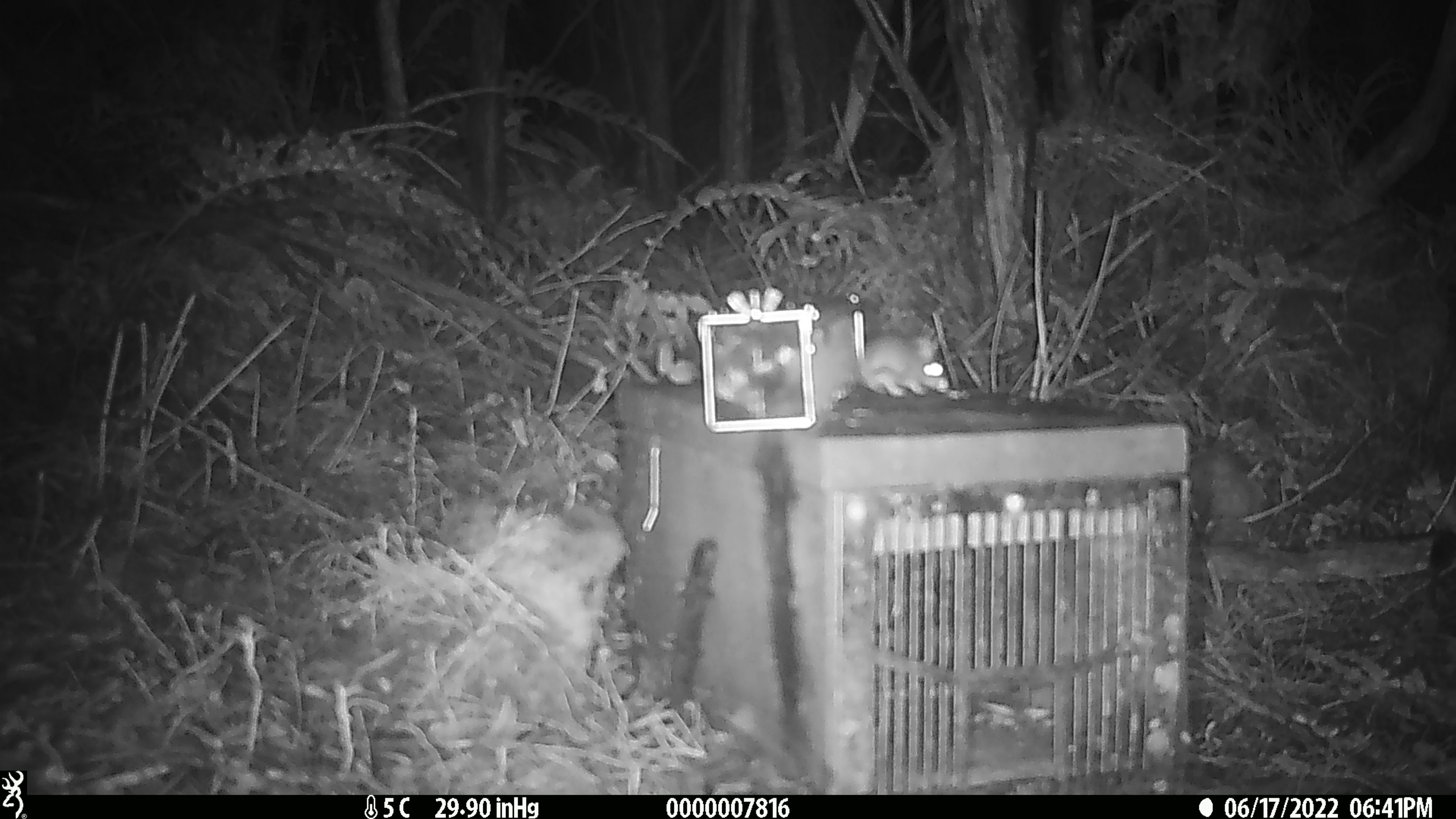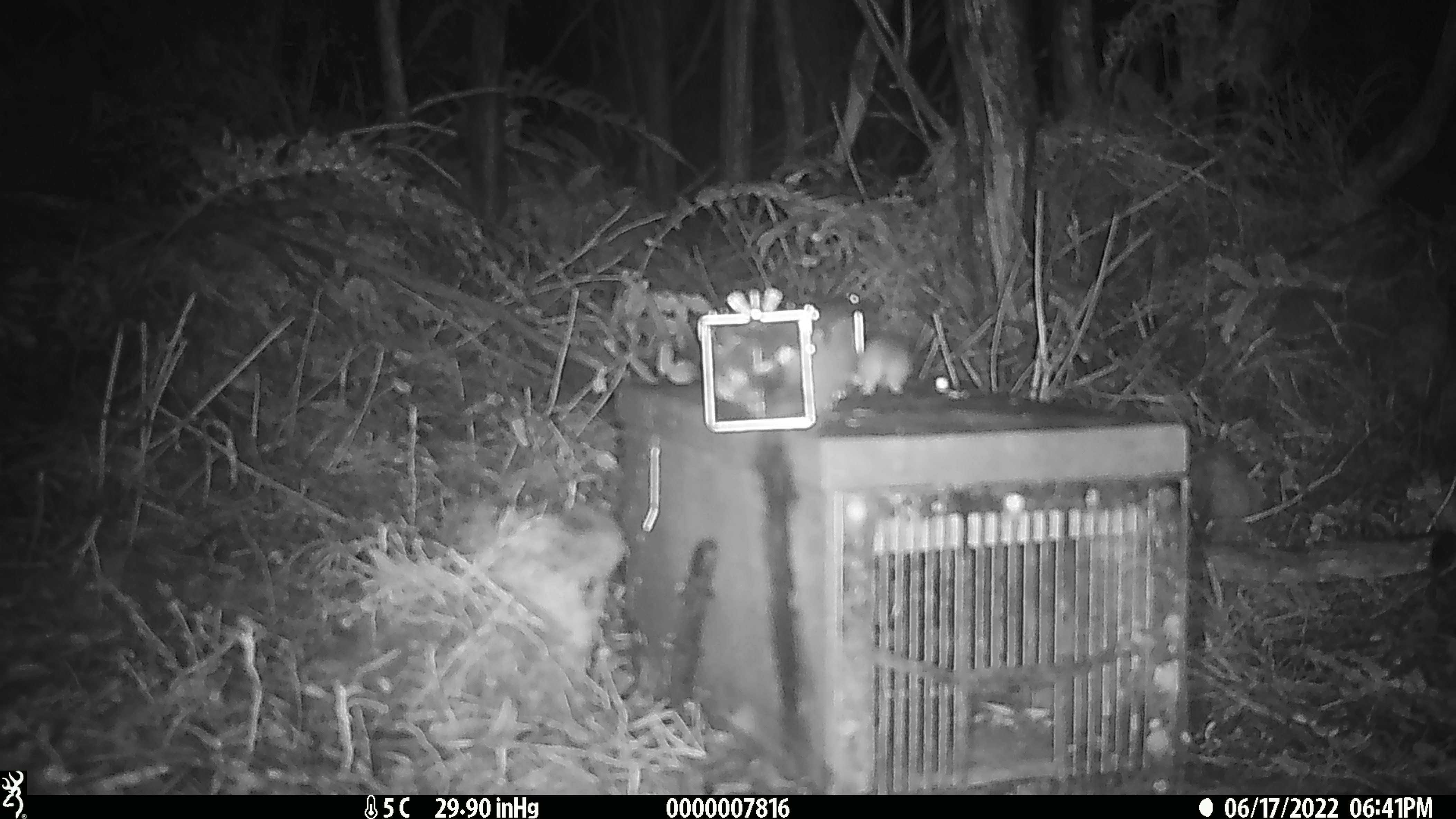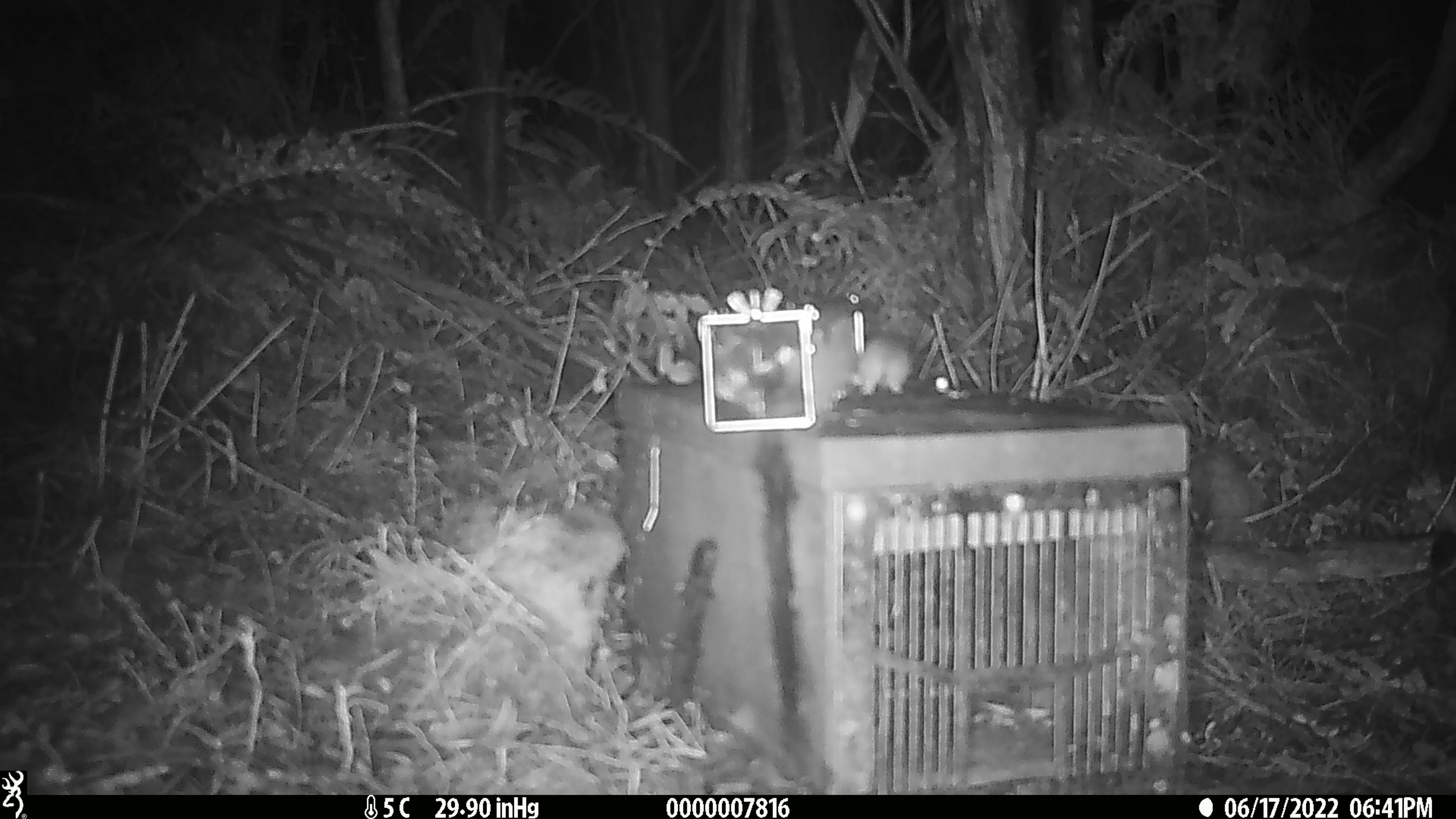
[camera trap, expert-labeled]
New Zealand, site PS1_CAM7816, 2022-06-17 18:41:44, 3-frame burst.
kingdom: Animalia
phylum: Chordata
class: Mammalia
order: Rodentia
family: Muridae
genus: Mus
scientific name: Mus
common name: mouse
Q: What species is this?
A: Mouse (Mus).